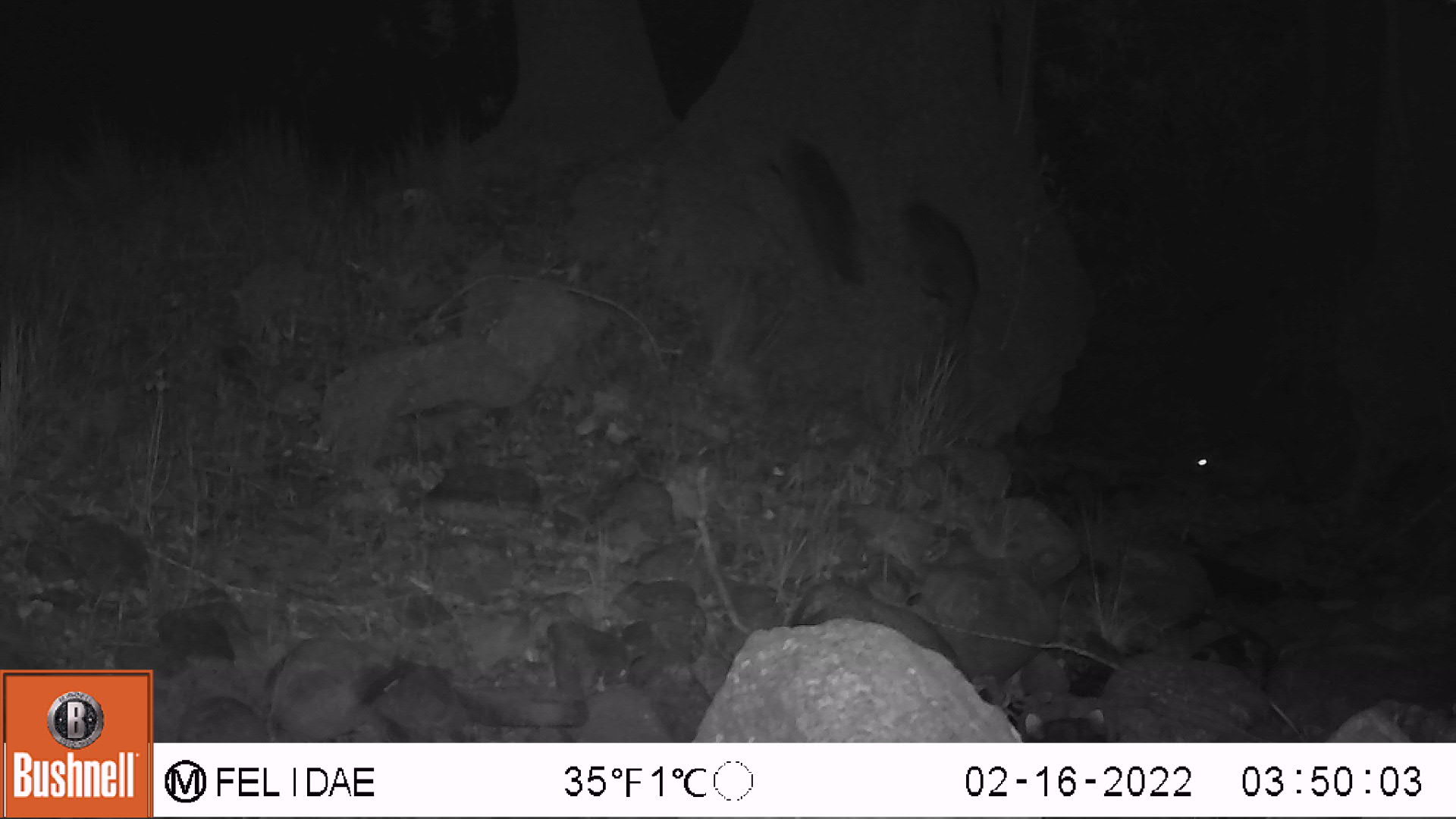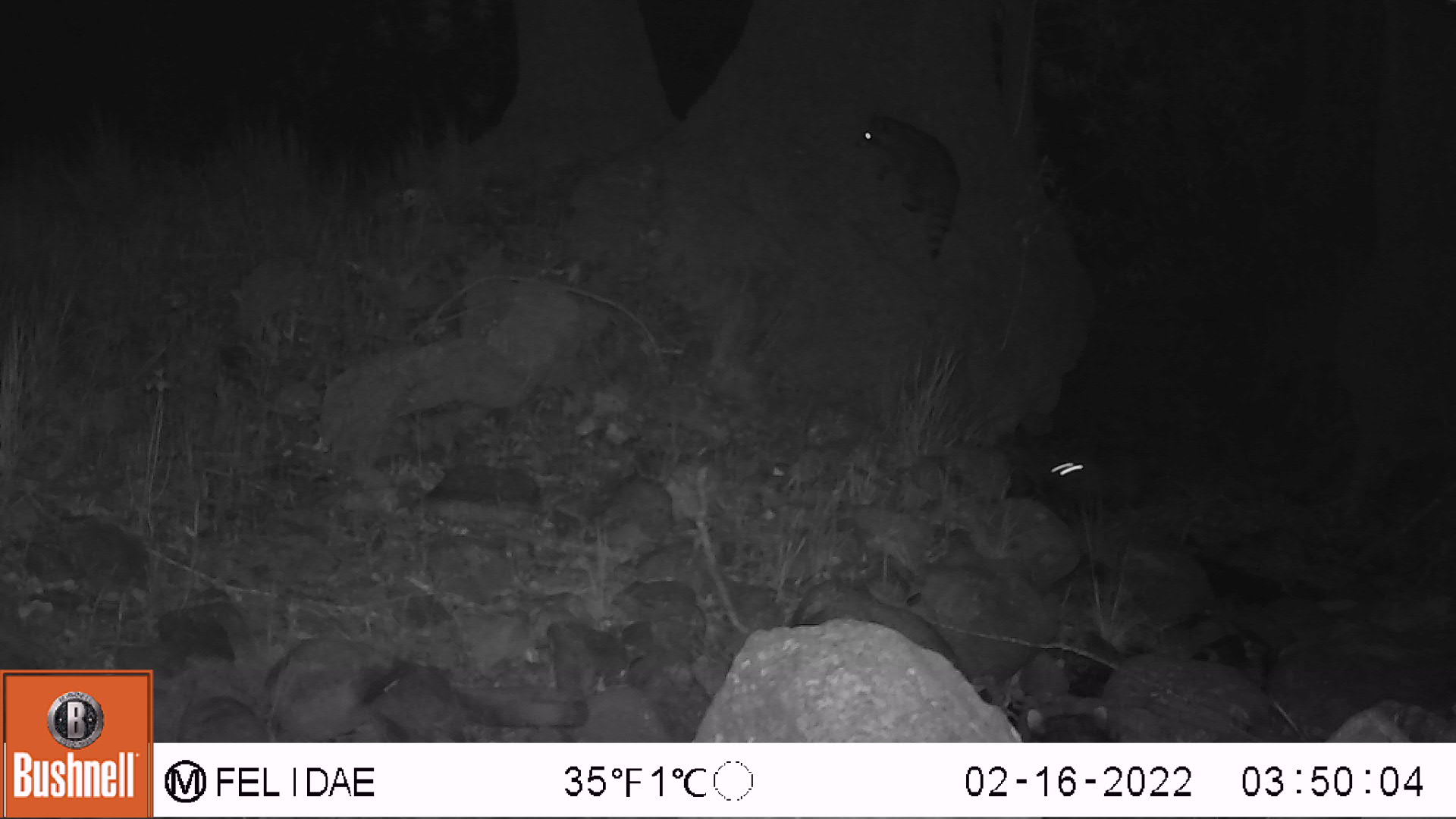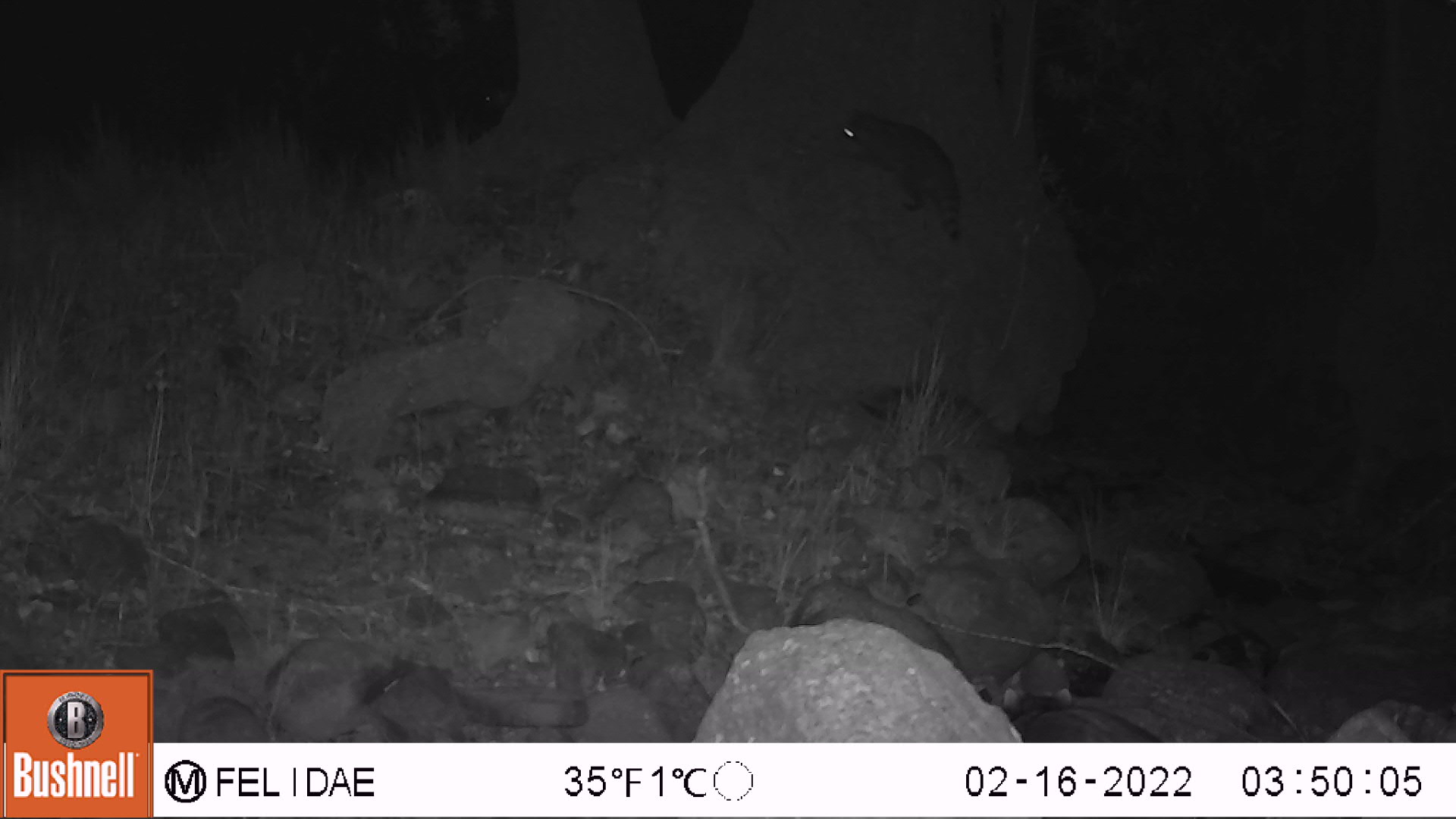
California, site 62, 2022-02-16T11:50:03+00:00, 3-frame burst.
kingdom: Animalia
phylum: Chordata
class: Mammalia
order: Carnivora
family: Procyonidae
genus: Procyon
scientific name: Procyon lotor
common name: raccoon